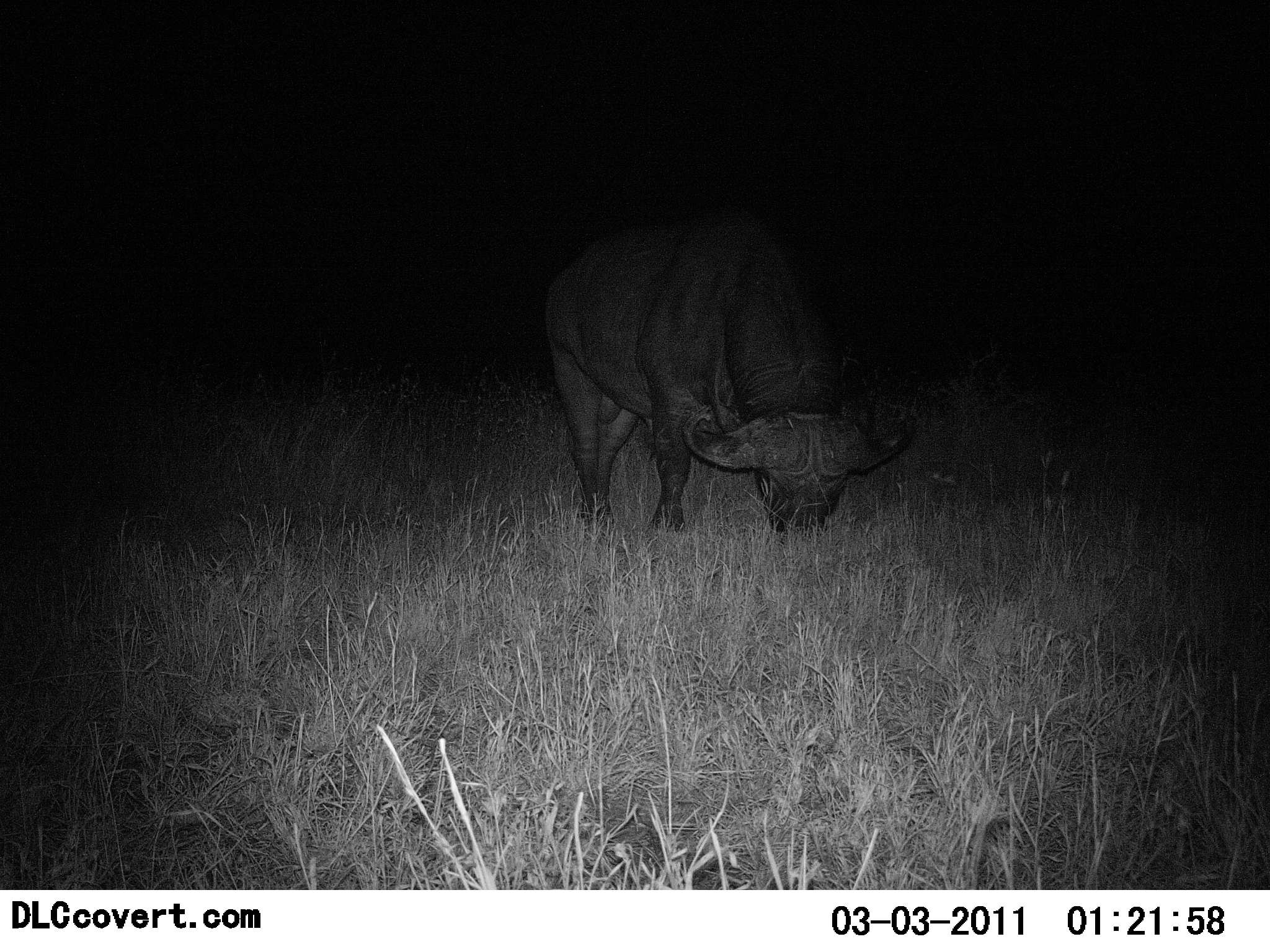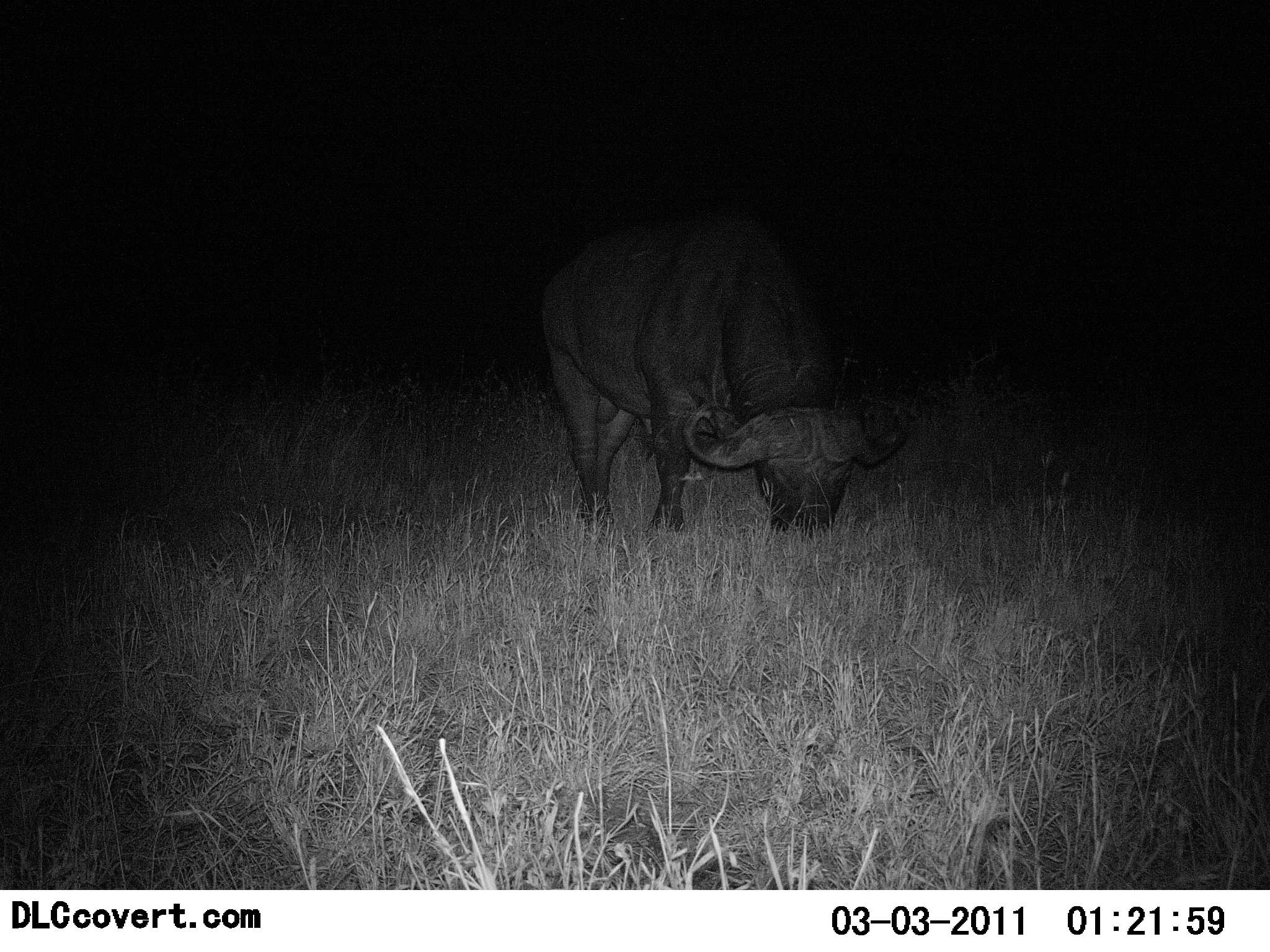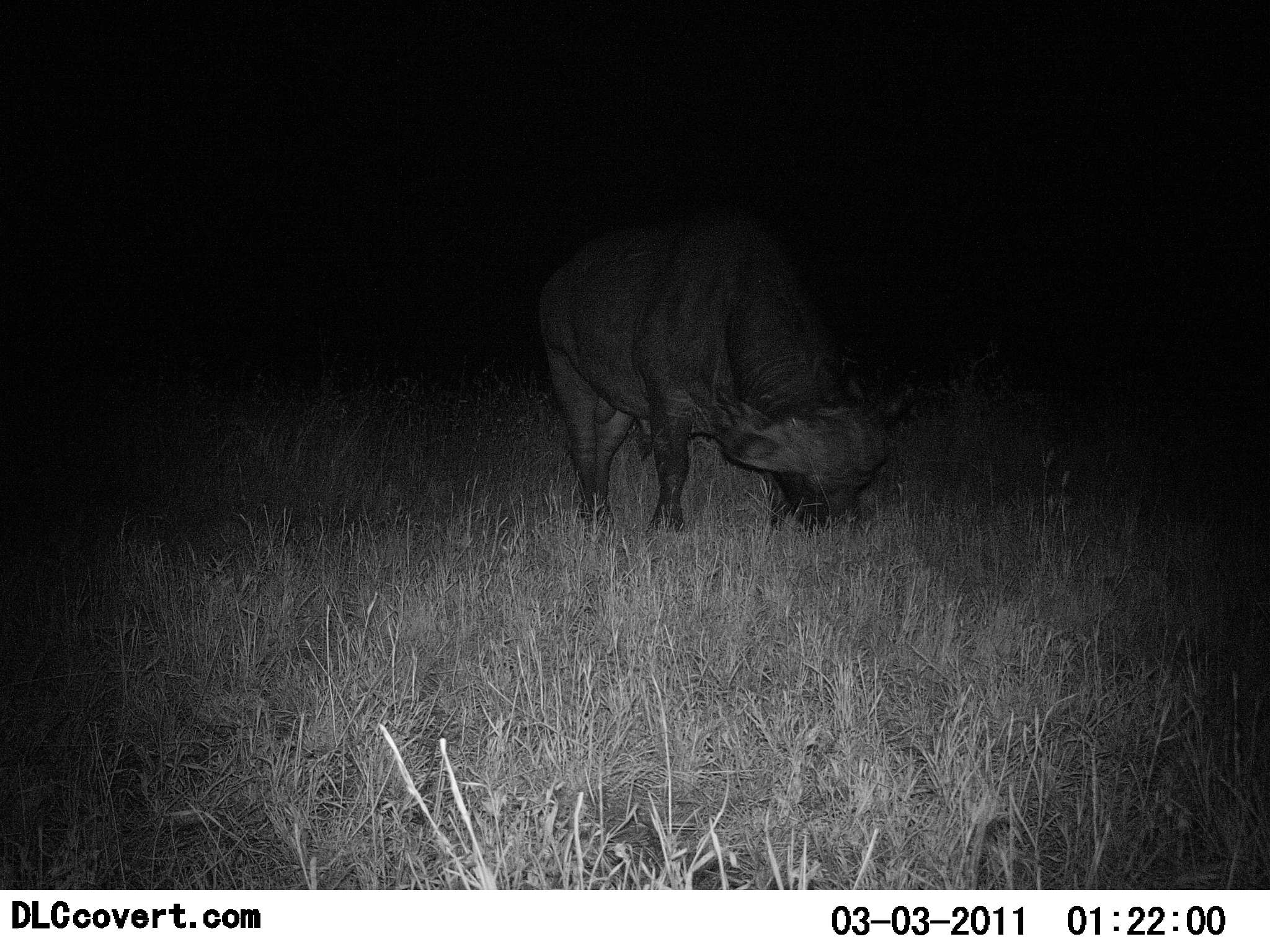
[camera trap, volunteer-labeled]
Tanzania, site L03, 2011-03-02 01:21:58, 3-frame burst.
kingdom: Animalia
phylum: Chordata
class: Mammalia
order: Artiodactyla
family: Bovidae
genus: Syncerus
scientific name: Syncerus caffer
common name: cape buffalo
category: buffalo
Buffalo (cape buffalo) (Syncerus caffer), count 1. Behavior (volunteer vote fractions): standing 9%, resting 0%, moving 0%, interacting 0%. Young present (vote fraction): 0%. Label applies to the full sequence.